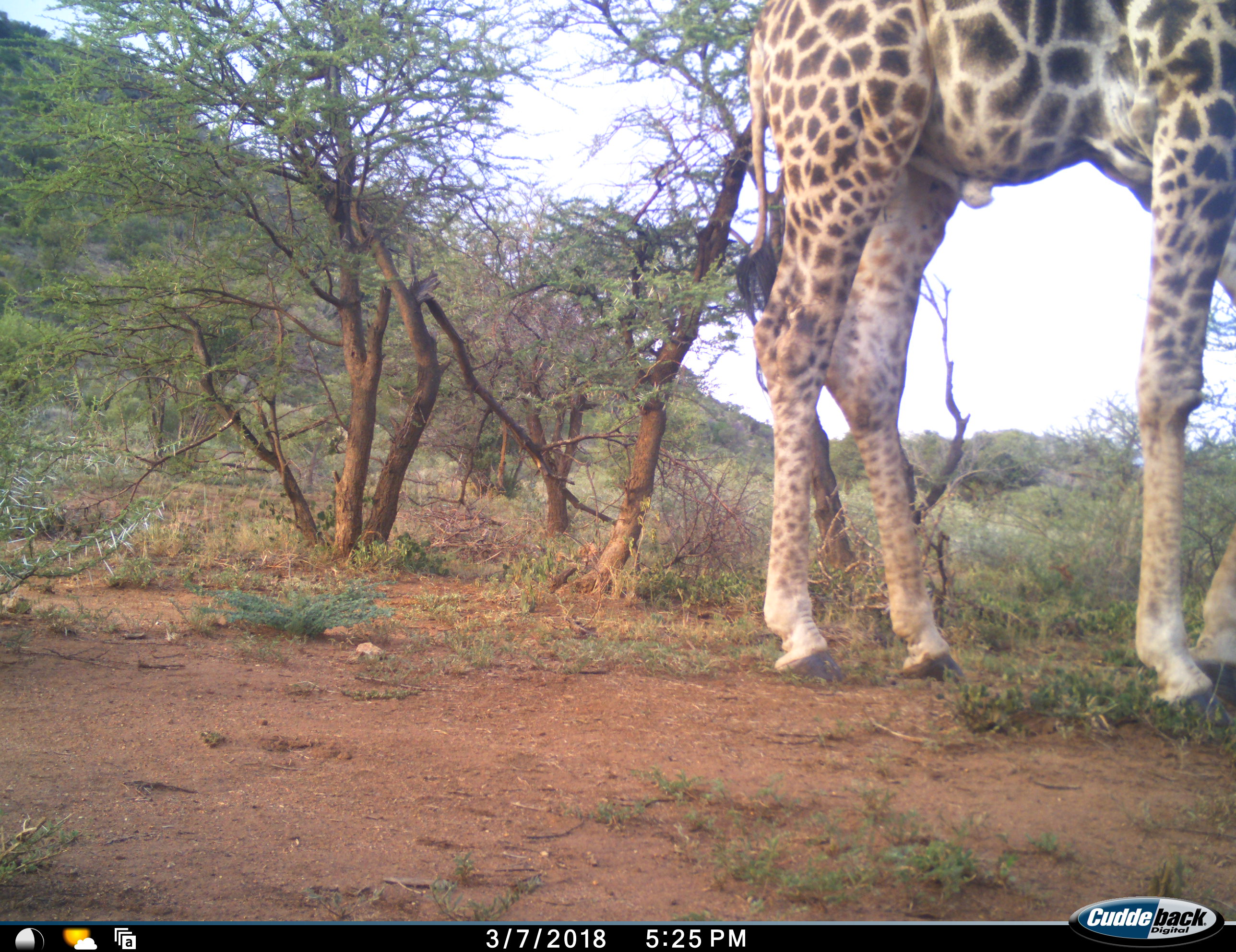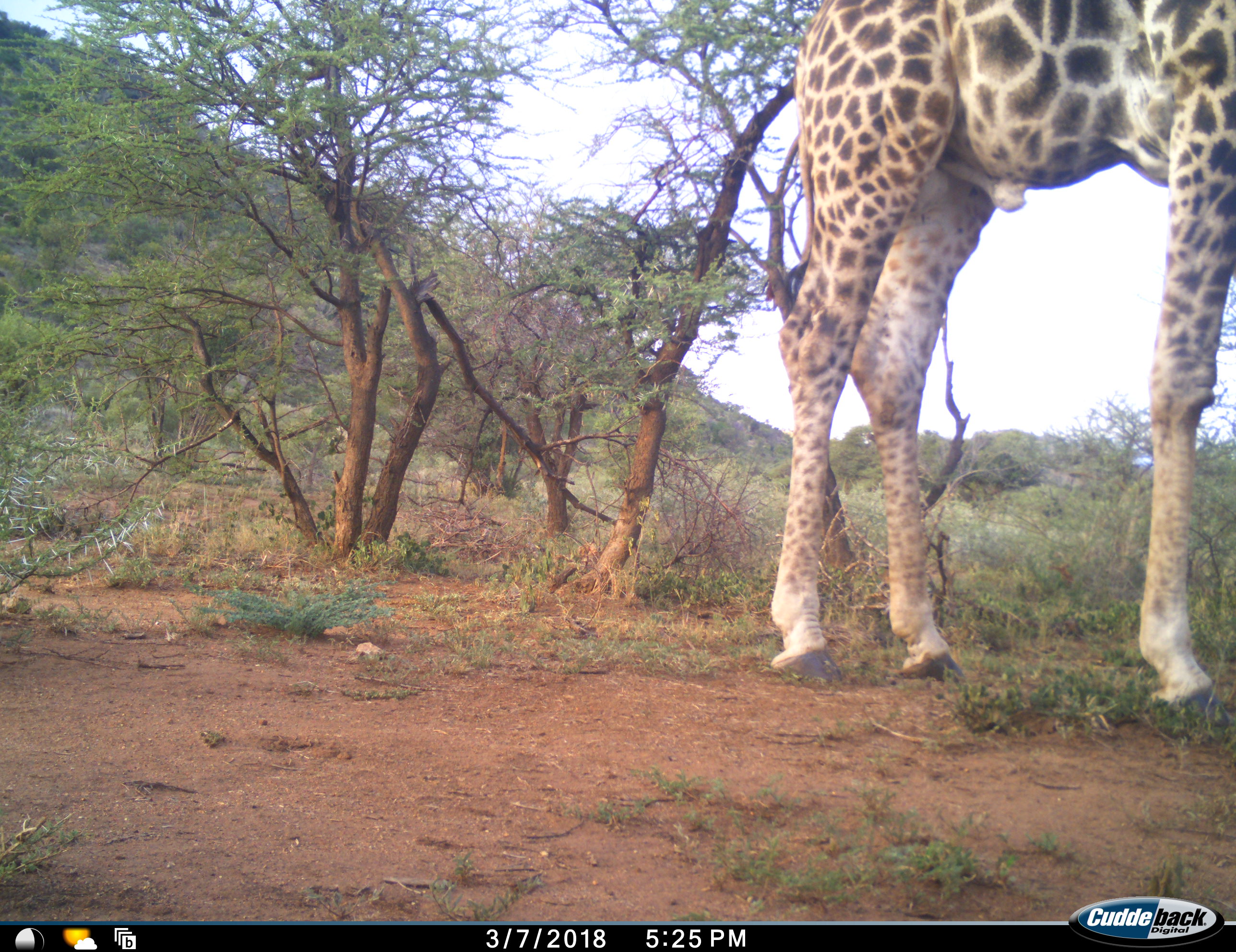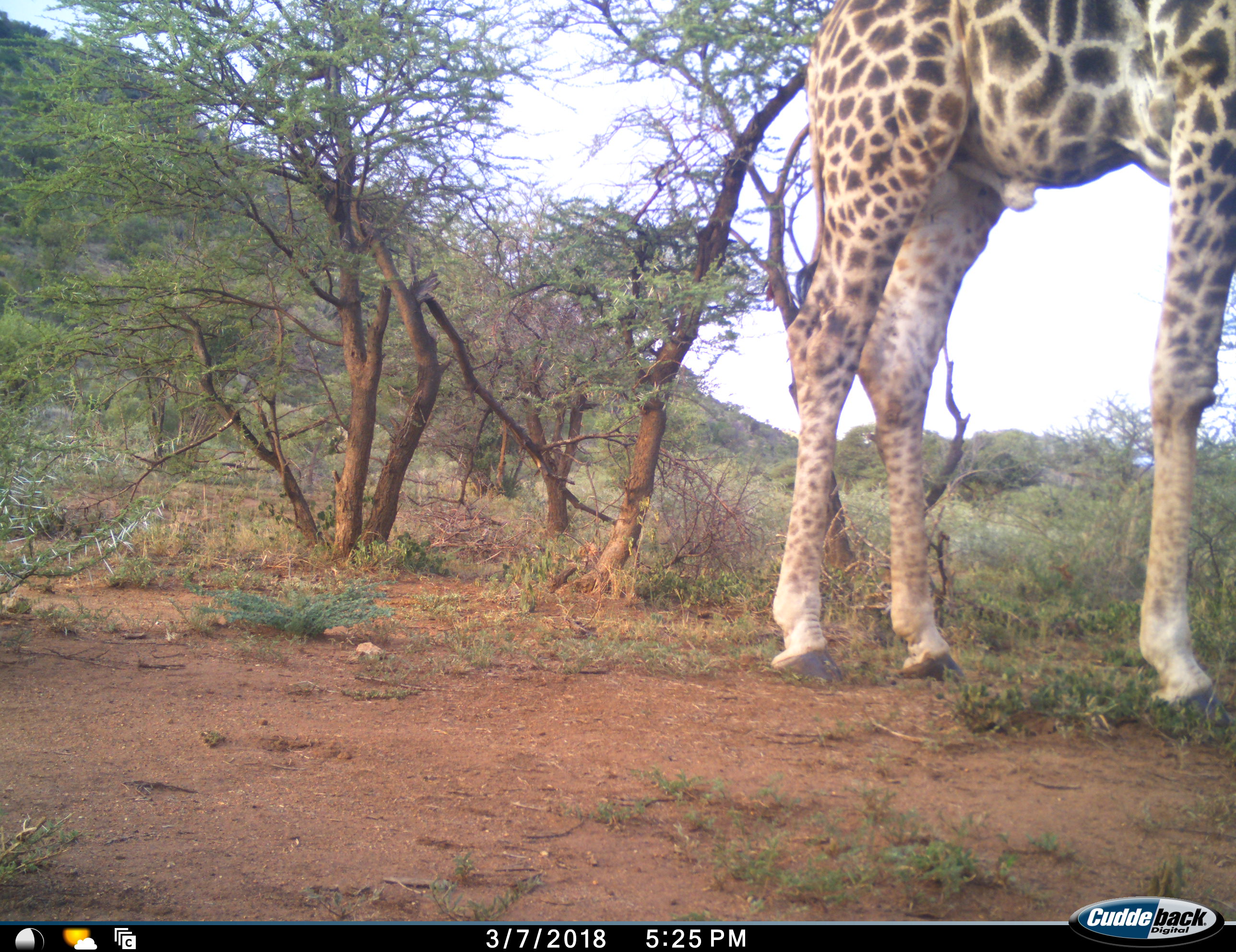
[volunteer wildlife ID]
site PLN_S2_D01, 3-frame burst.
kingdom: Animalia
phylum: Chordata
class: Mammalia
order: Artiodactyla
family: Giraffidae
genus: Giraffa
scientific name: Giraffa camelopardalis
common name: giraffe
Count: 1.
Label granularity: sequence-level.